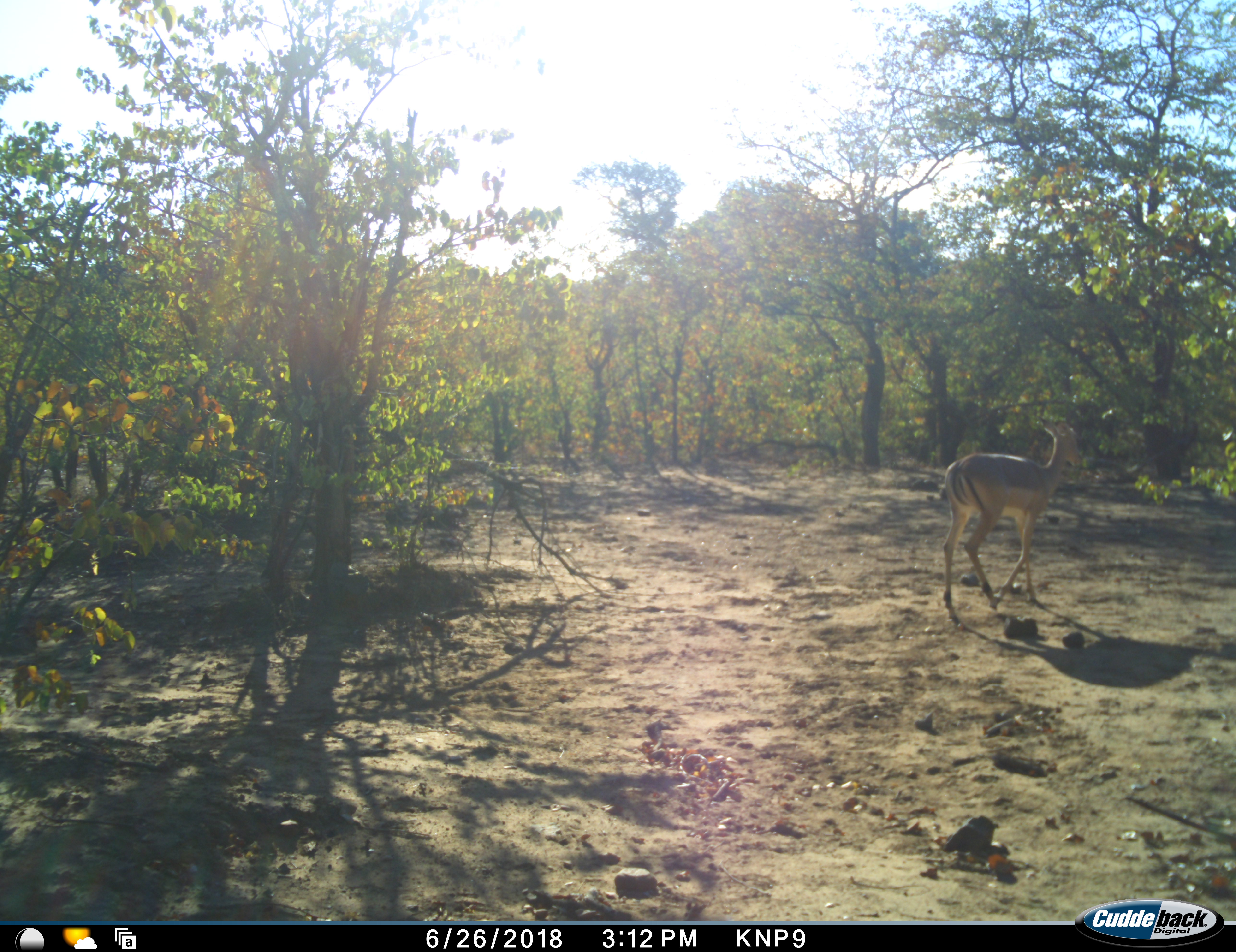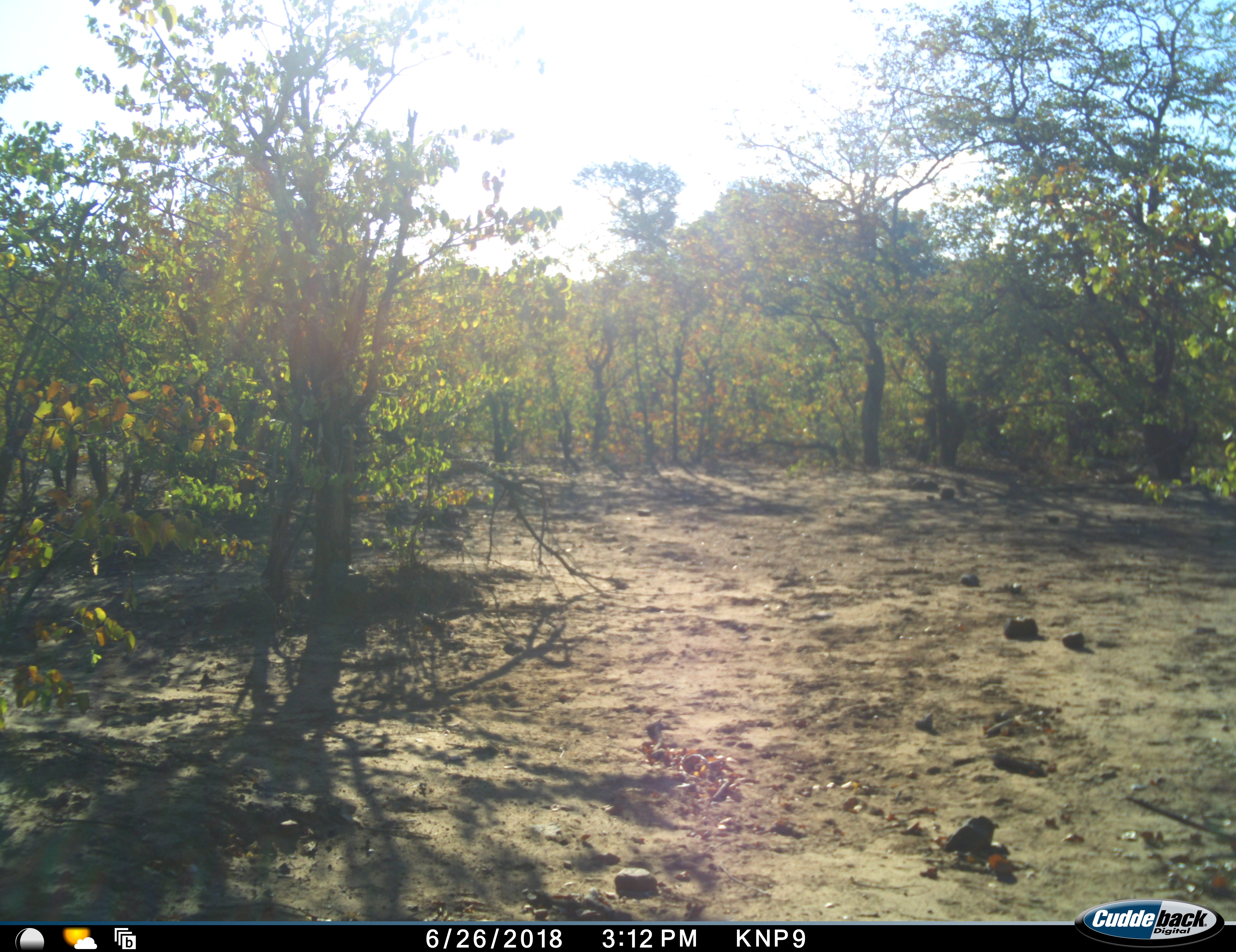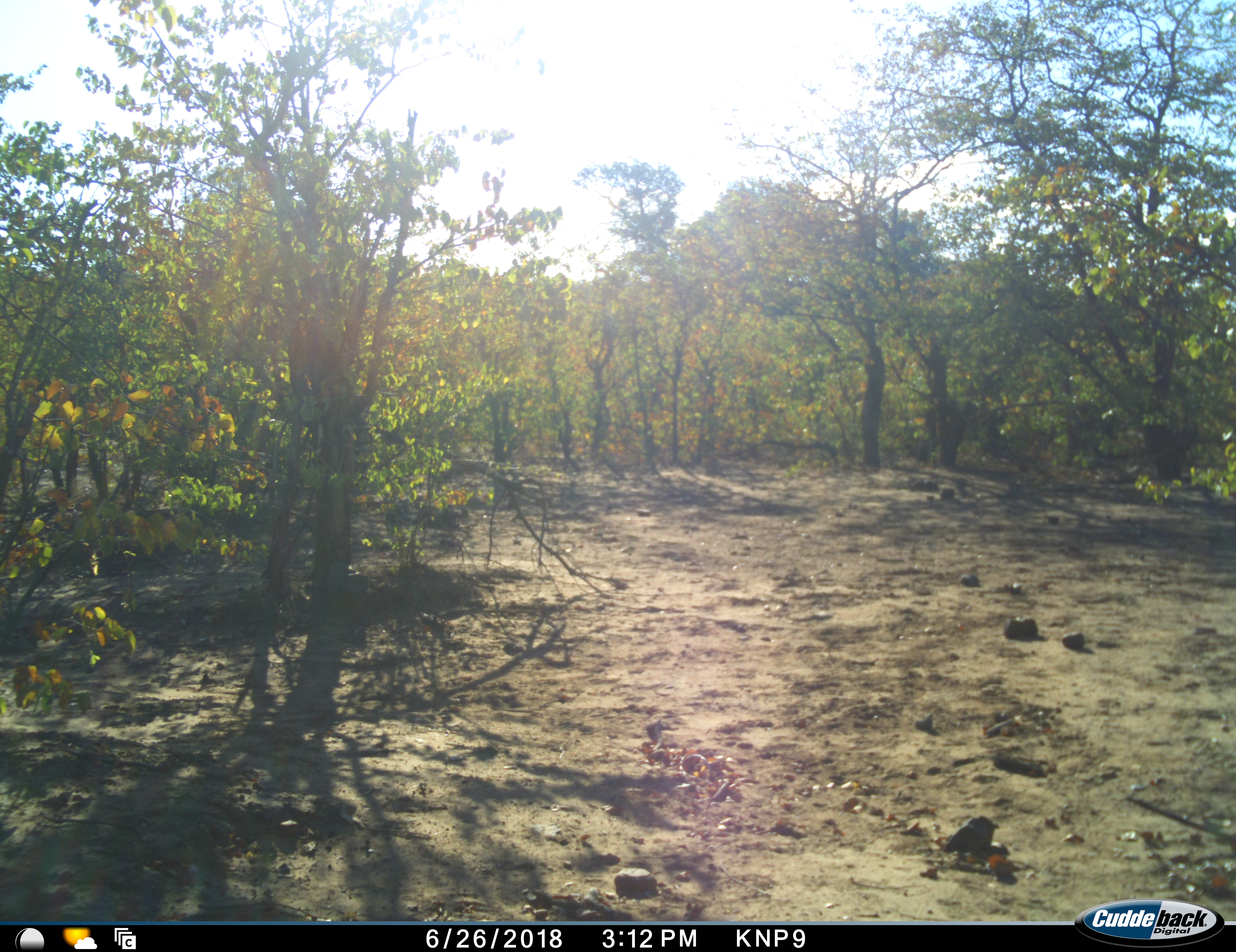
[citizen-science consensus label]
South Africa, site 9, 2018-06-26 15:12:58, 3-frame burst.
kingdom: Animalia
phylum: Chordata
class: Mammalia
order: Artiodactyla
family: Bovidae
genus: Aepyceros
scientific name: Aepyceros melampus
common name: impala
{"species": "impala (Aepyceros melampus)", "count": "1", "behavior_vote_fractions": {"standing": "0%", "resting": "0%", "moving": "100%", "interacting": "0%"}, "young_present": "0%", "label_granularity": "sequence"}